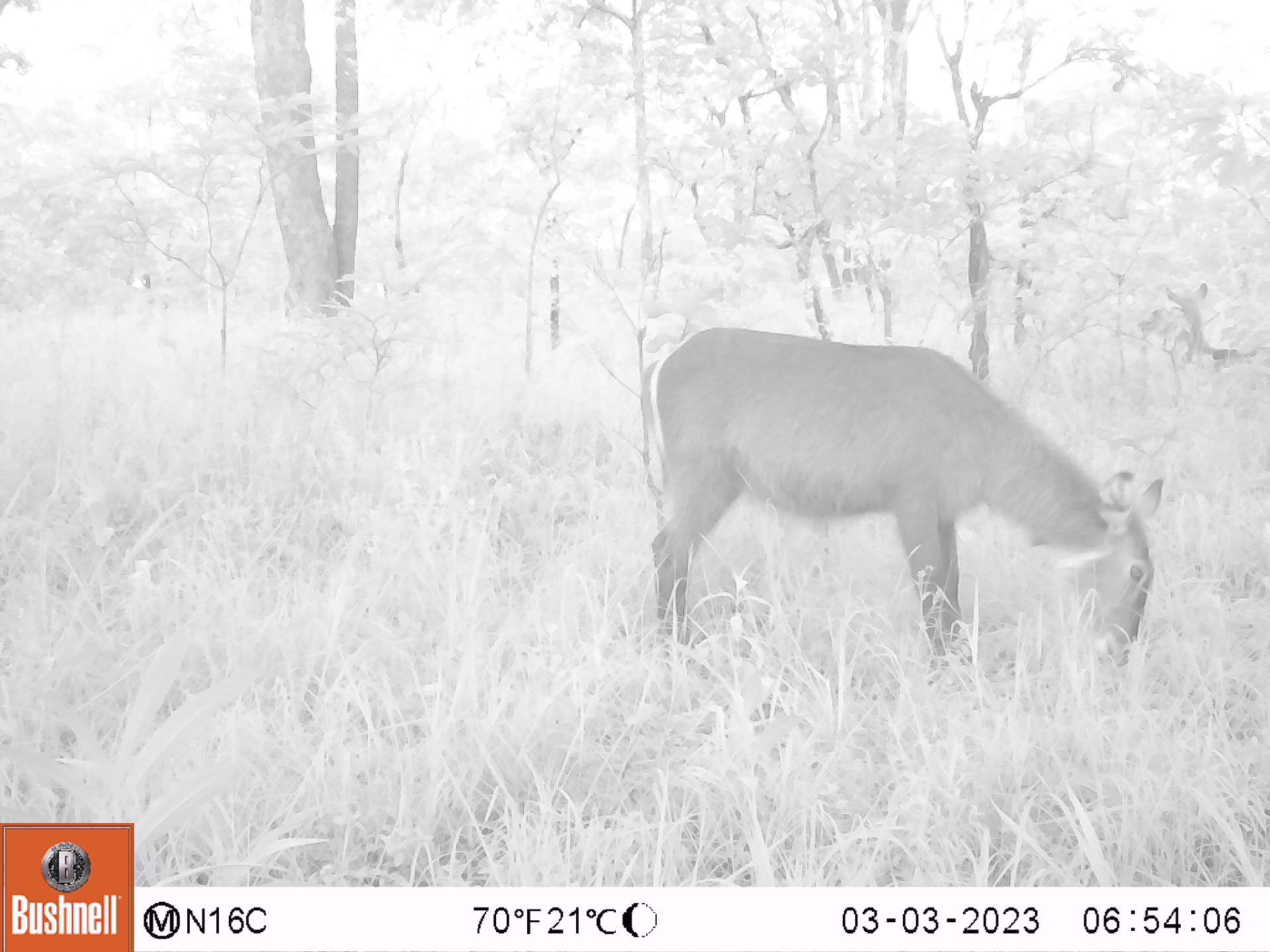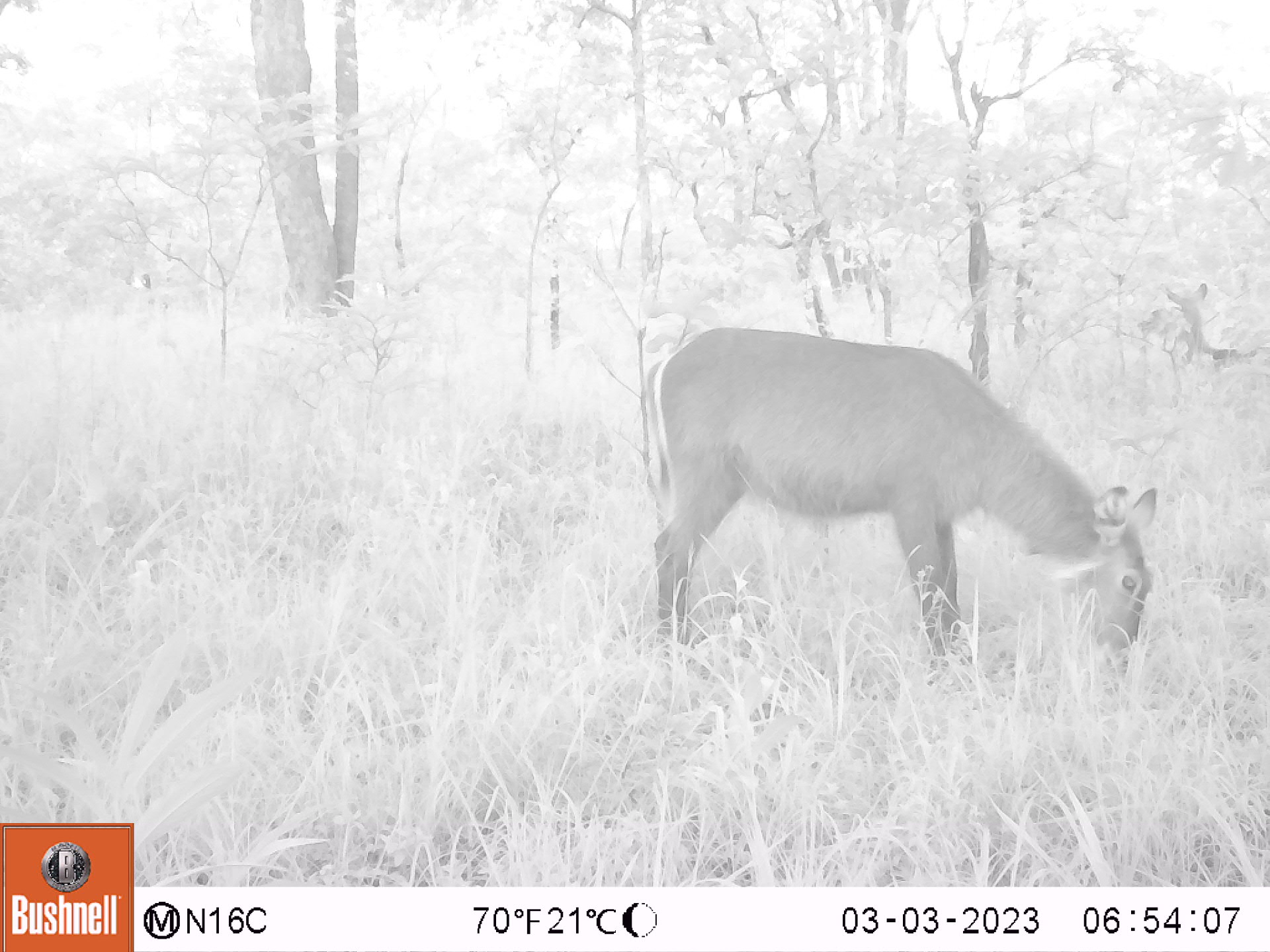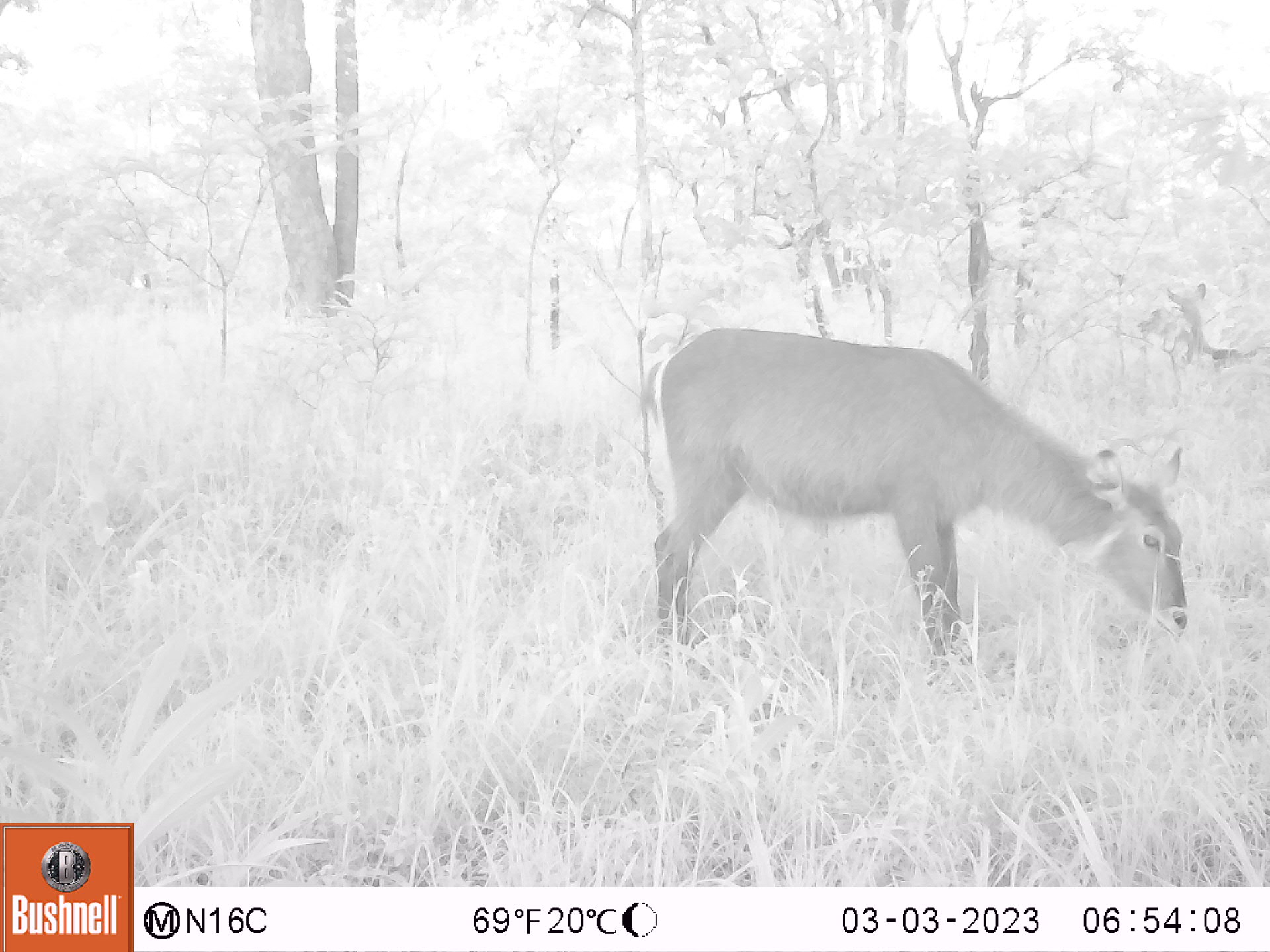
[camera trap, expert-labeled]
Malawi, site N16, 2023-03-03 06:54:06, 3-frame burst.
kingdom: Animalia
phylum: Chordata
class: Mammalia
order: Artiodactyla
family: Bovidae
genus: Kobus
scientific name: Kobus ellipsiprymnus ellipsiprymnus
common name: common waterbuck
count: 1